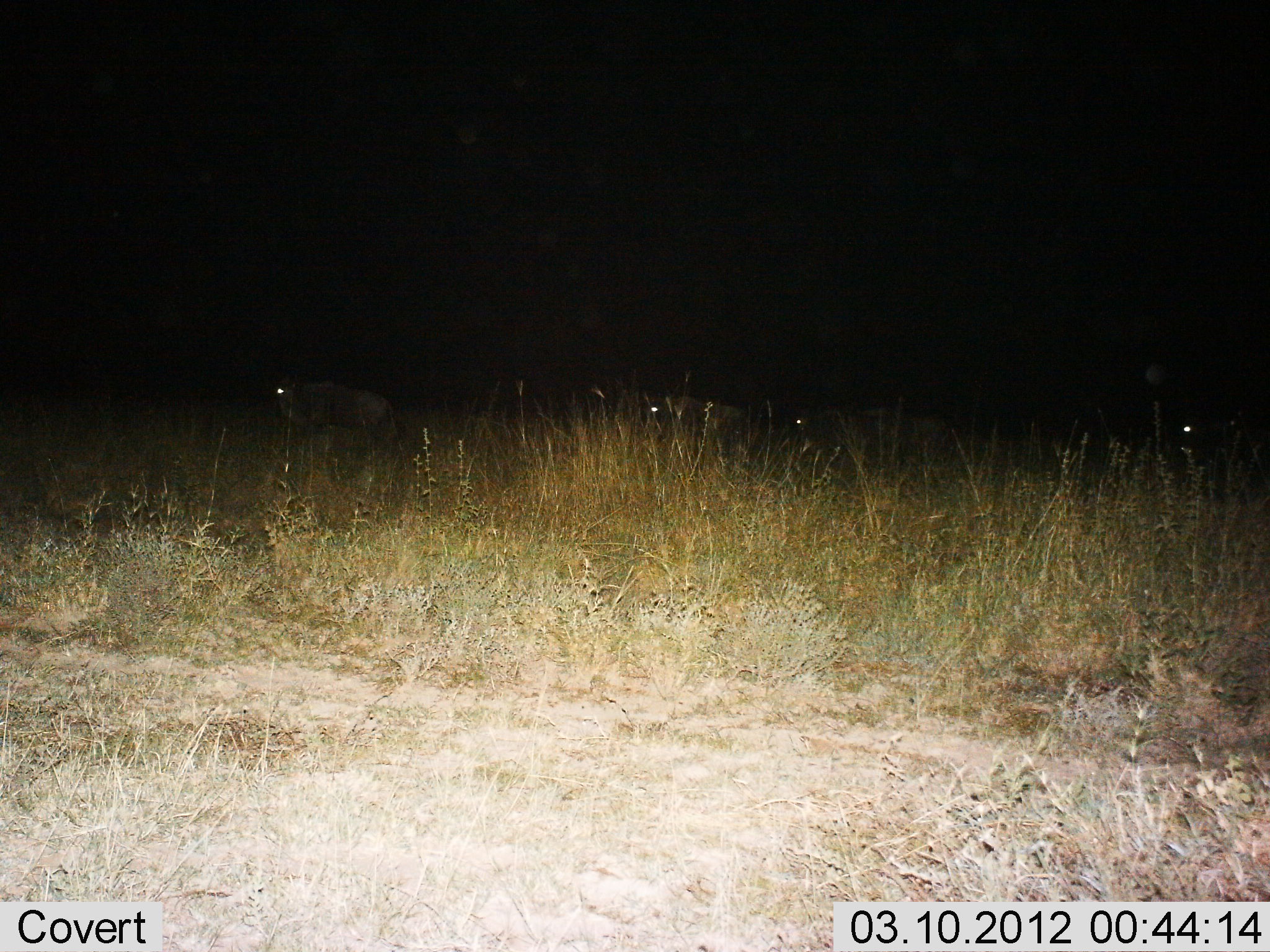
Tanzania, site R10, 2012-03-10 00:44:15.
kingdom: Animalia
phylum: Chordata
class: Mammalia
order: Artiodactyla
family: Bovidae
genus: Connochaetes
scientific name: Connochaetes taurinus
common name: blue wildebeest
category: wildebeest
Wildebeest (blue wildebeest) (Connochaetes taurinus), count 4. Behavior (volunteer vote fractions): standing 31%, resting 0%, moving 69%, interacting 0%. Young present (vote fraction): 0%. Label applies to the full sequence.